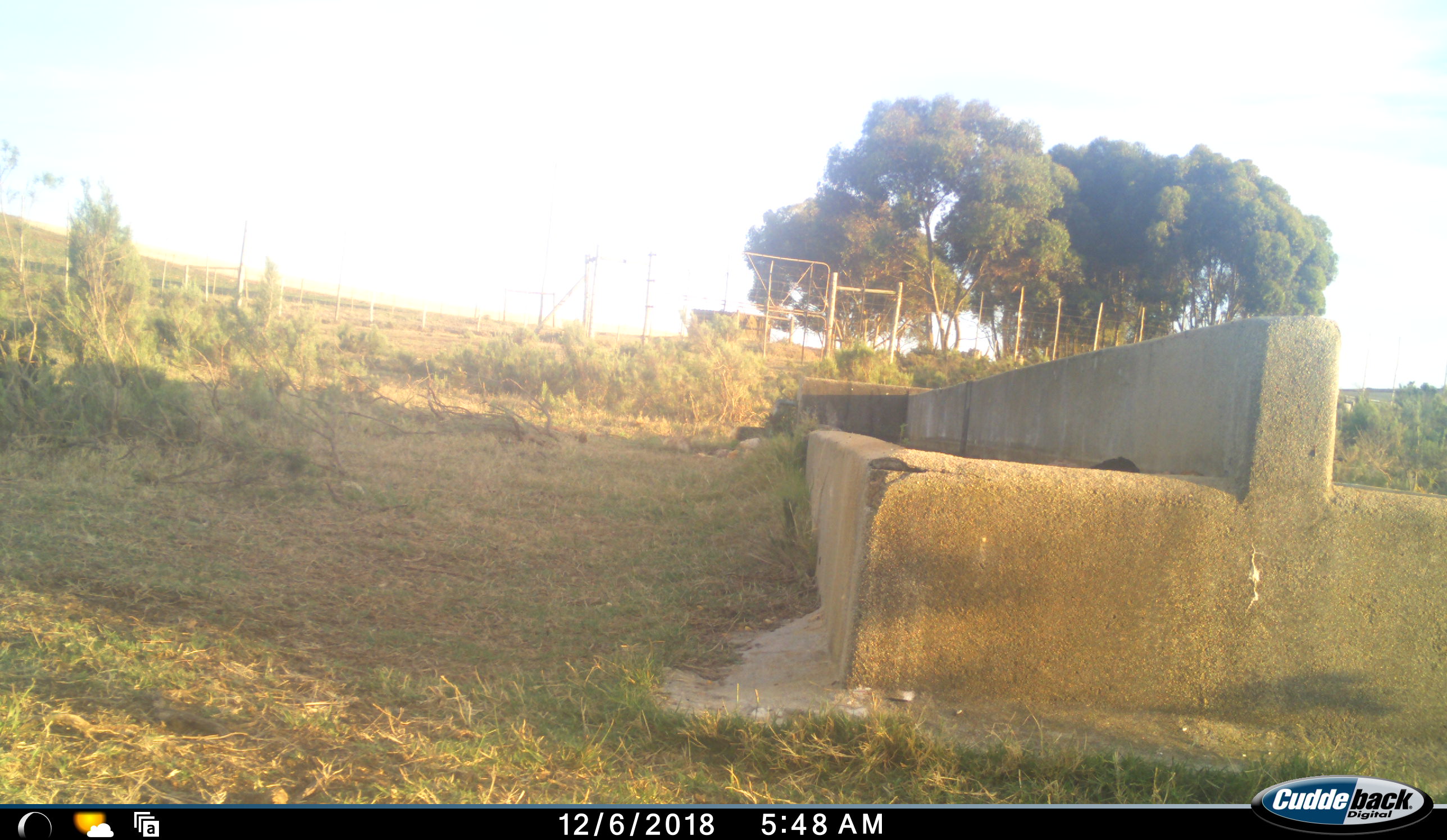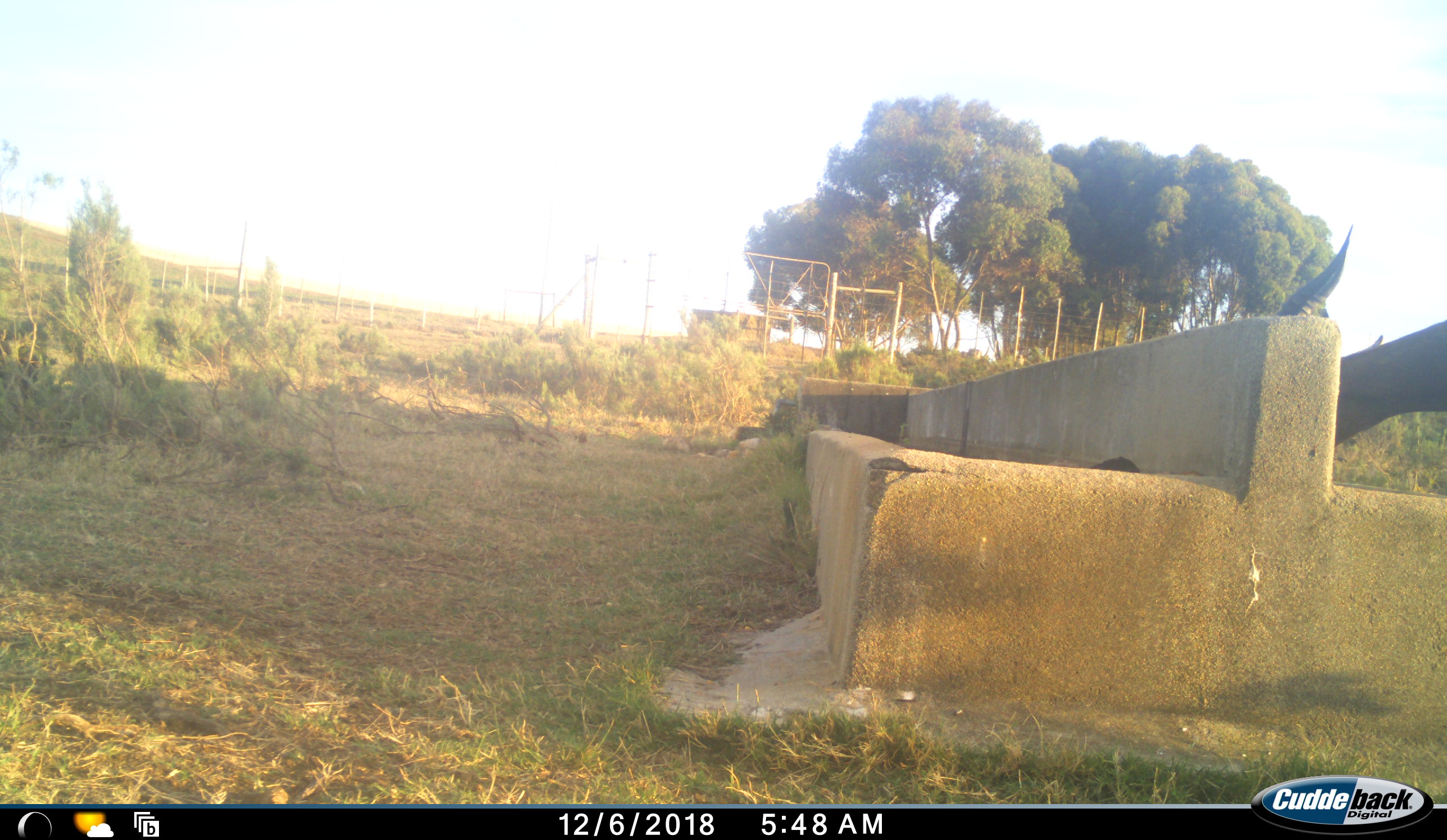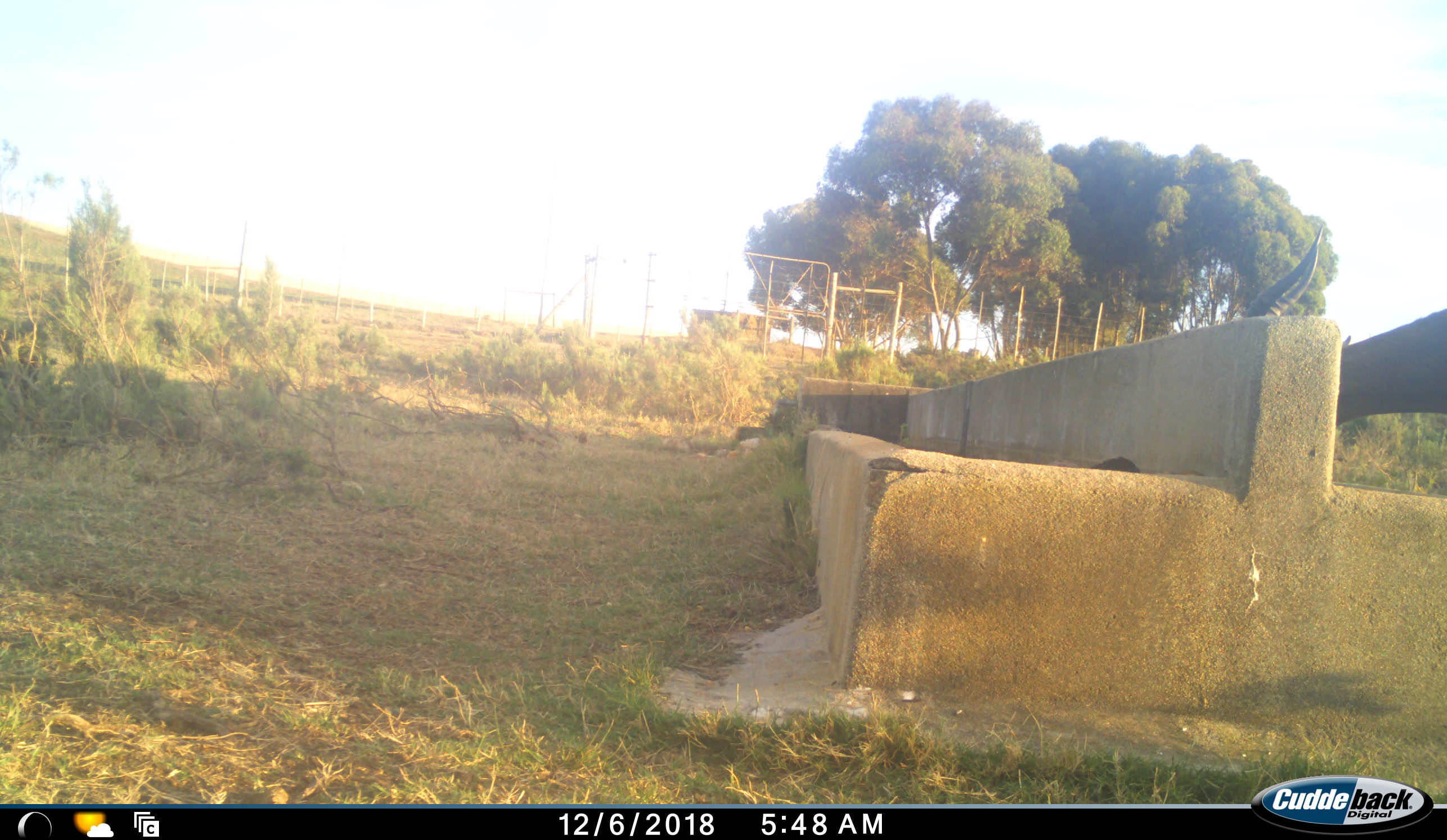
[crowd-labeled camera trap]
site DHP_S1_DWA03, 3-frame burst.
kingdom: Animalia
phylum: Chordata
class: Mammalia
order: Artiodactyla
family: Bovidae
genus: Damaliscus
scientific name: Damaliscus pygargus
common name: bontebok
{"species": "bontebok (Damaliscus pygargus)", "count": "1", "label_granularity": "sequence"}